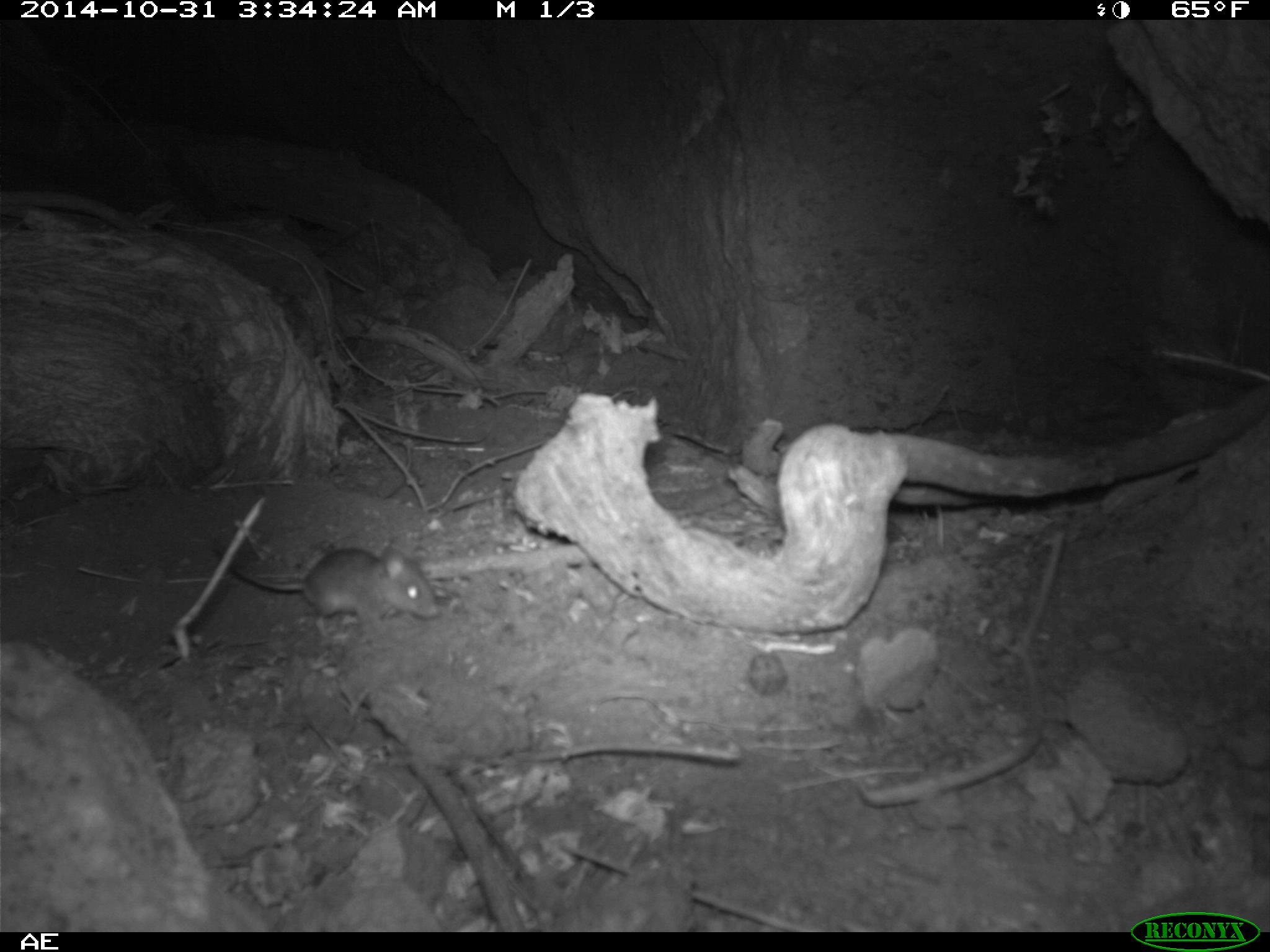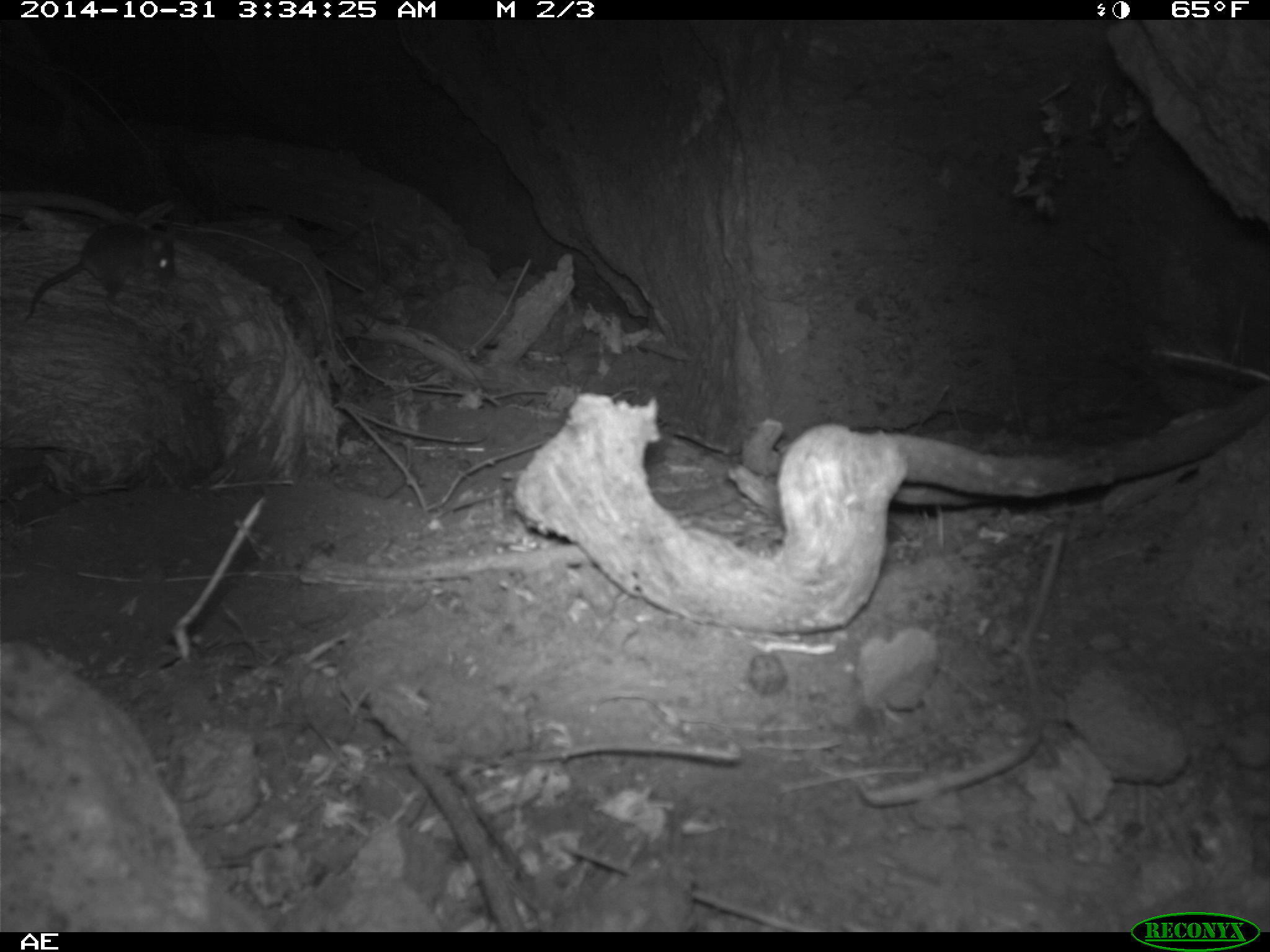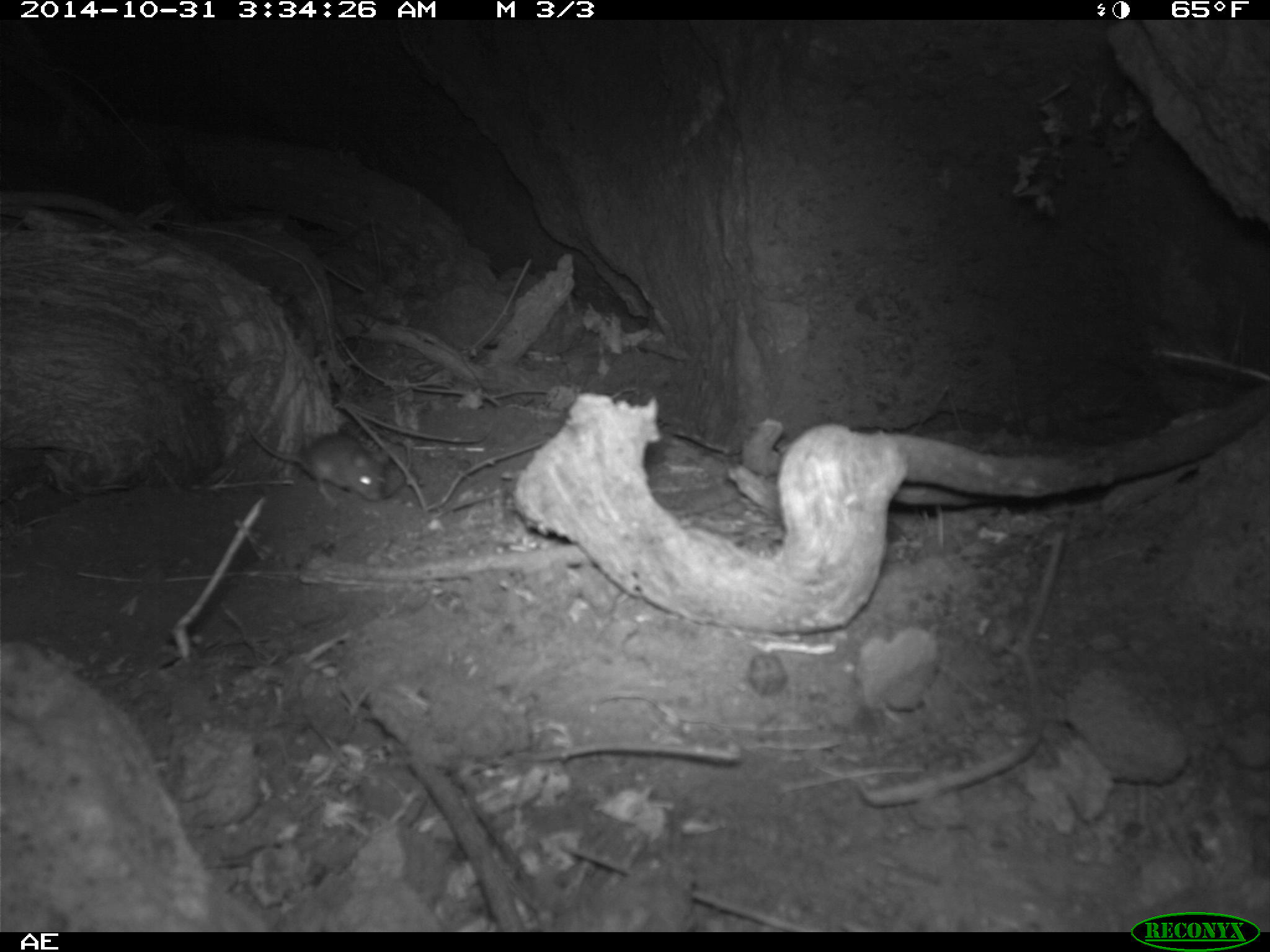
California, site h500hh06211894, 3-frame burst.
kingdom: Animalia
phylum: Chordata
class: Mammalia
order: Rodentia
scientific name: Rodentia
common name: rodent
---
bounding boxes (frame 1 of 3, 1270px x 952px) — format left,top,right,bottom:
rodent: 210,530,441,638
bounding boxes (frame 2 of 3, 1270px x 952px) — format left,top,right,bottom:
rodent: 22,222,175,324